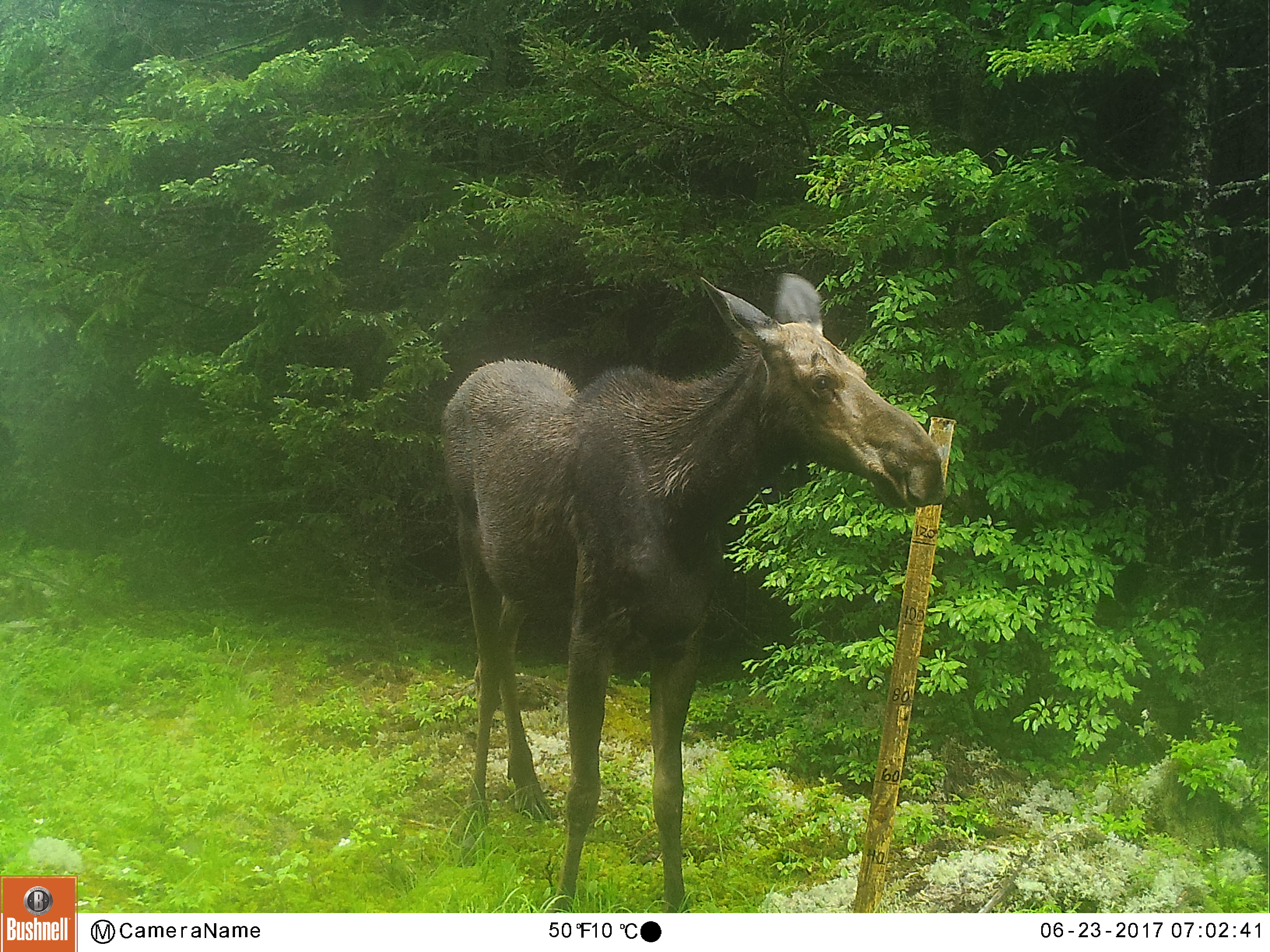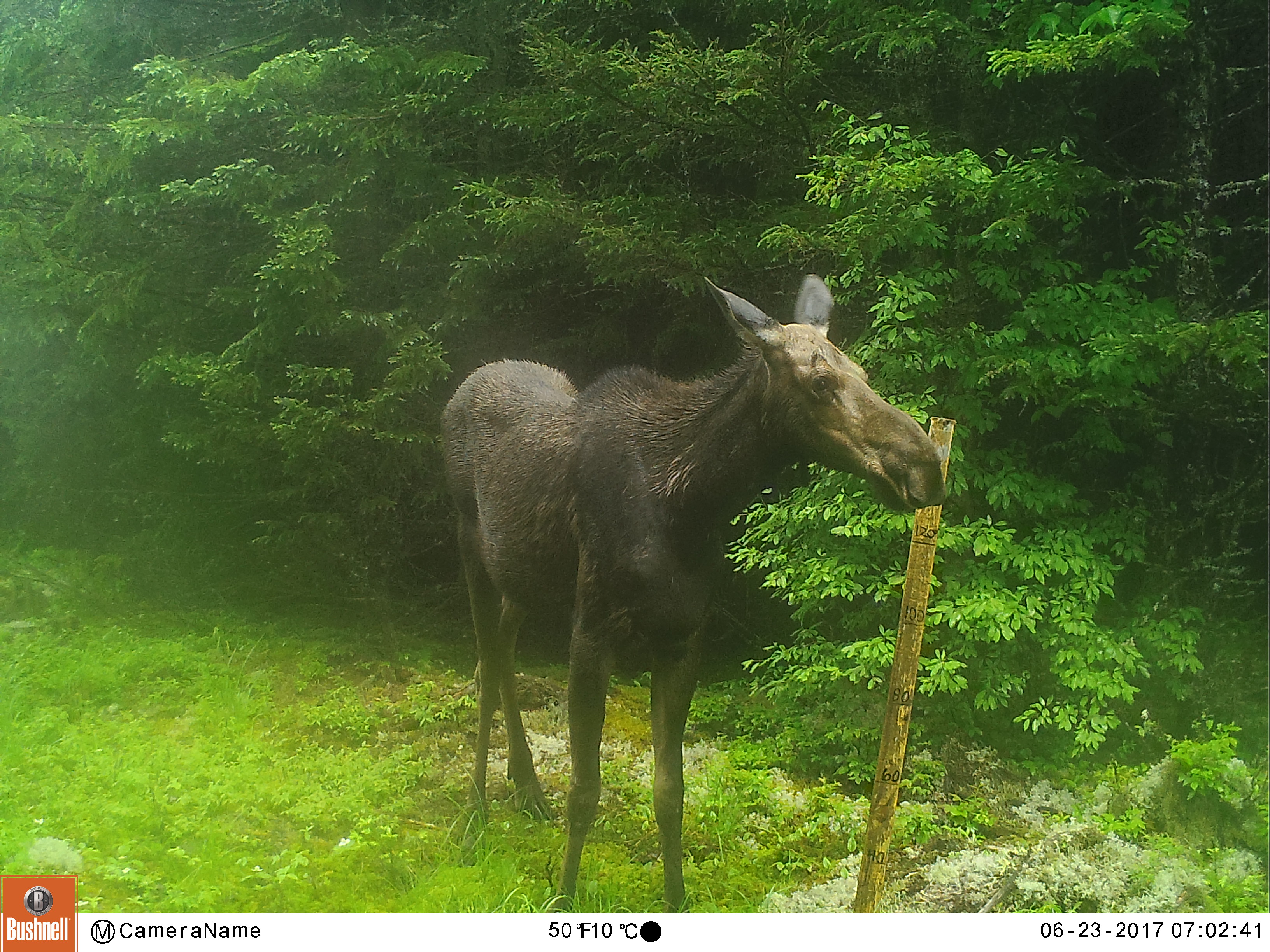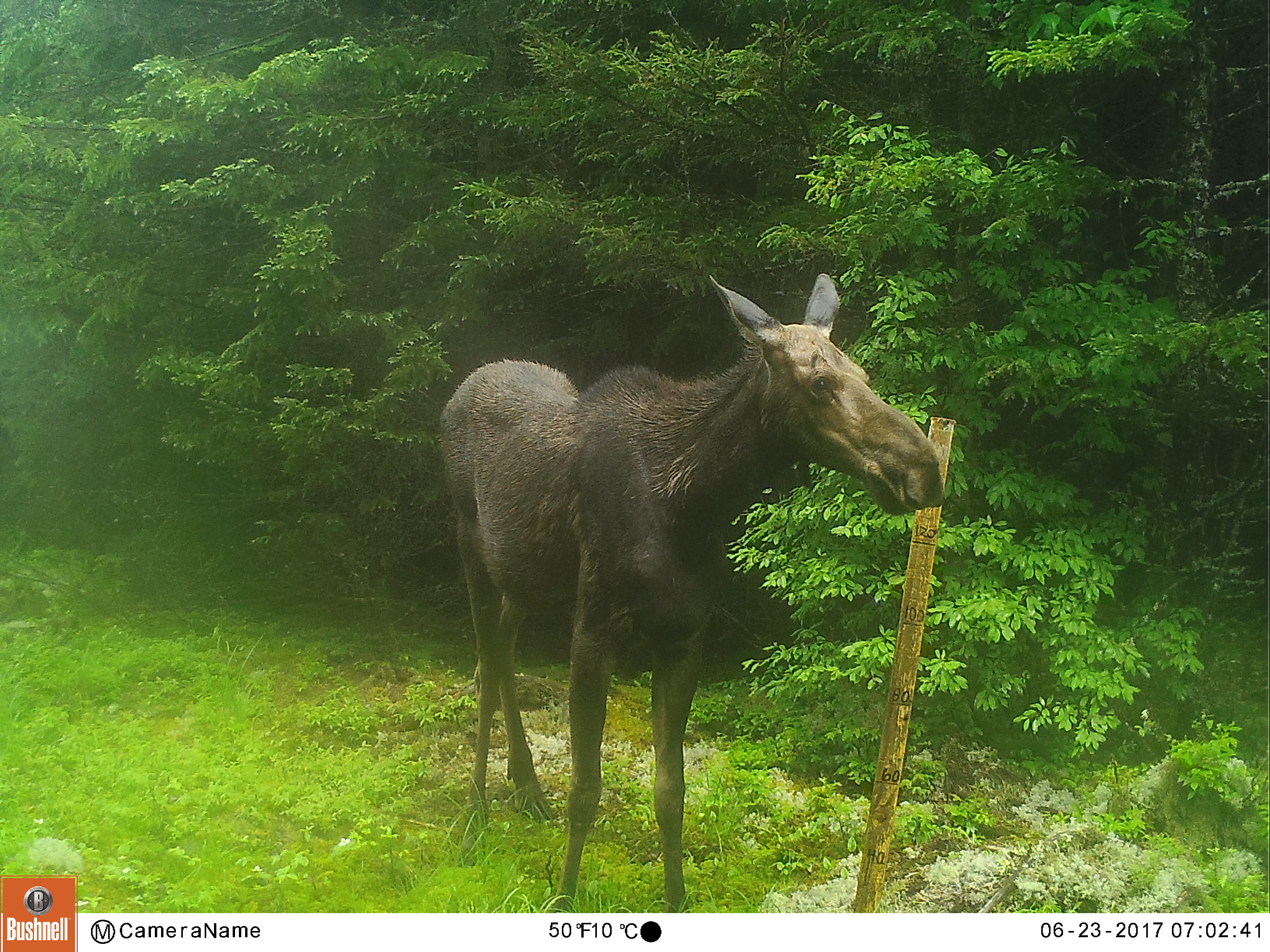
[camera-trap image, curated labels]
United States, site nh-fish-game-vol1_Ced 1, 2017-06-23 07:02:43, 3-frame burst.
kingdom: Animalia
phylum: Chordata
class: Mammalia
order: Artiodactyla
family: Cervidae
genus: Alces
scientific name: Alces alces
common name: moose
Moose (Alces alces).